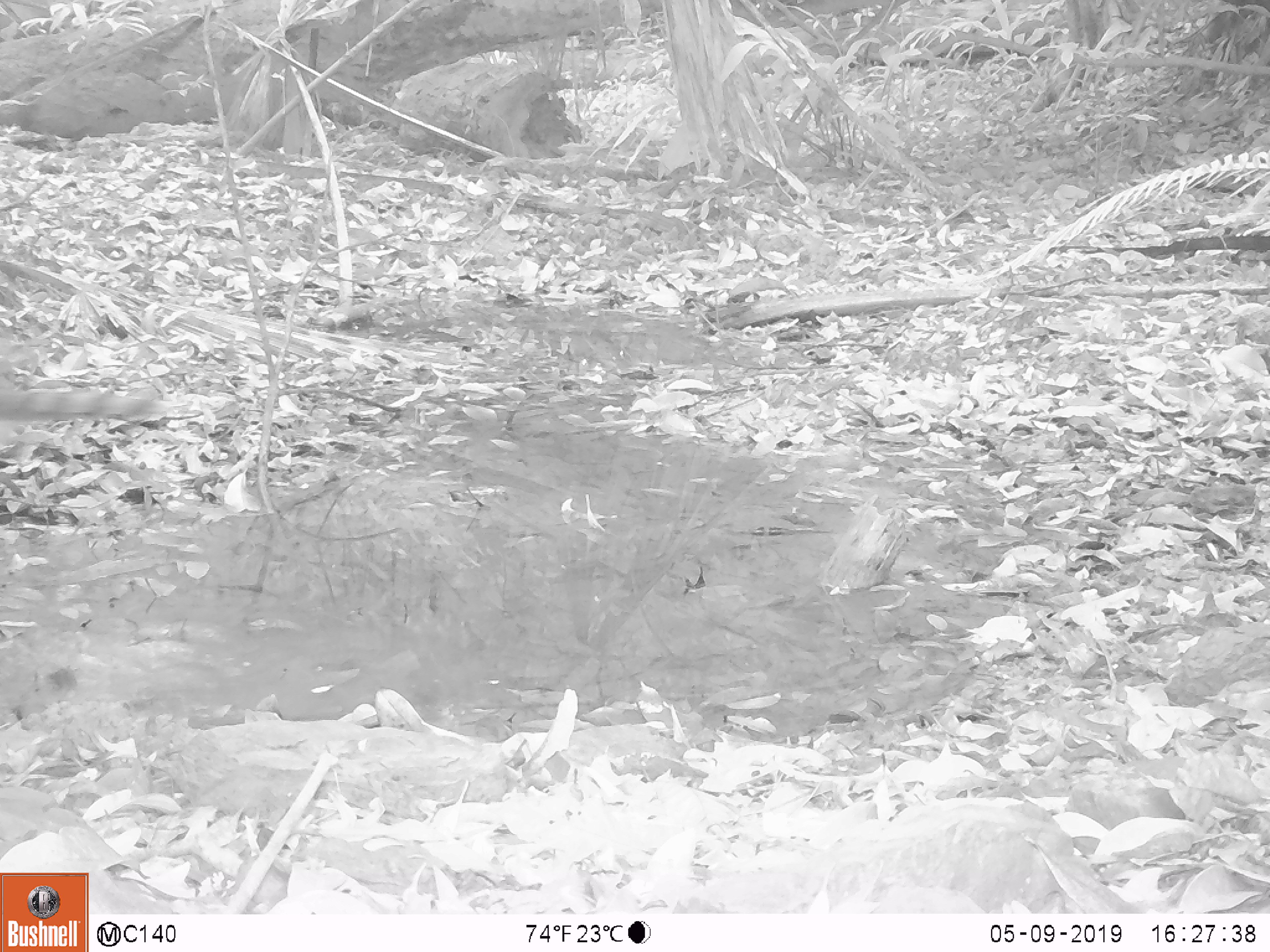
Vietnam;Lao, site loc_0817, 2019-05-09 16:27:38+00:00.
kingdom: Animalia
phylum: Chordata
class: Aves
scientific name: Aves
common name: bird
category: unidentified bird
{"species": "unidentified bird (bird) (Aves)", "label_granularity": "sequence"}